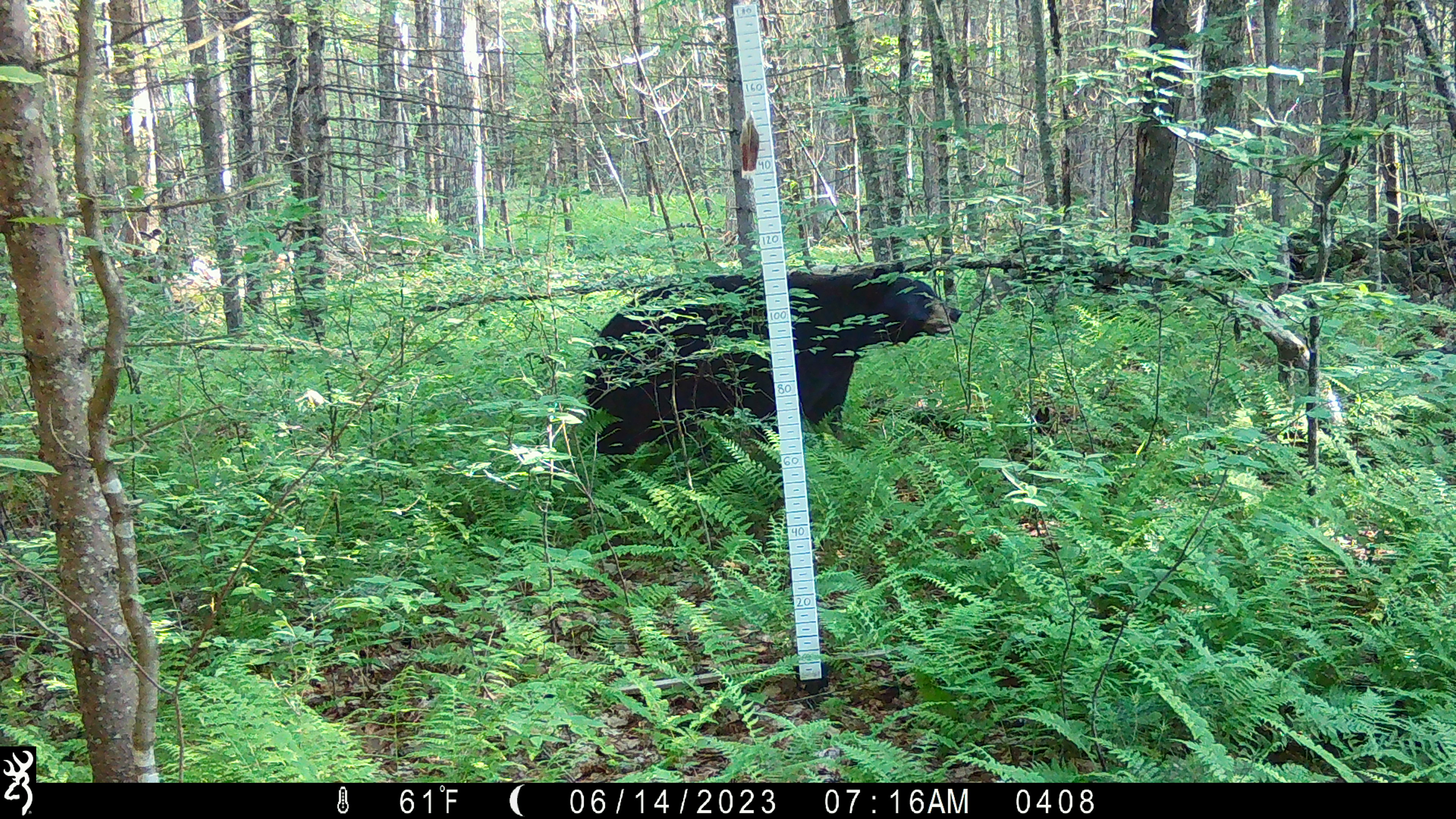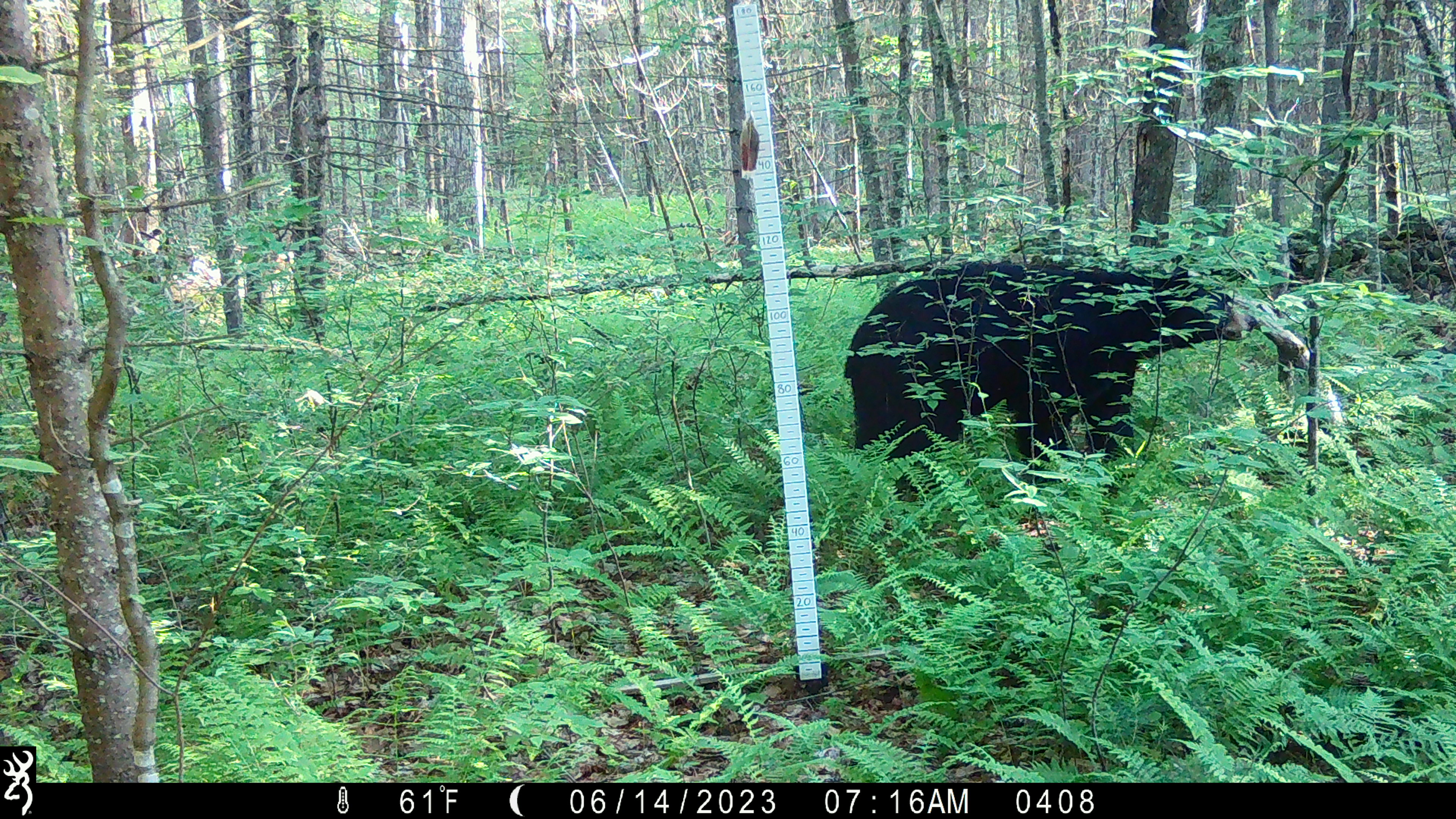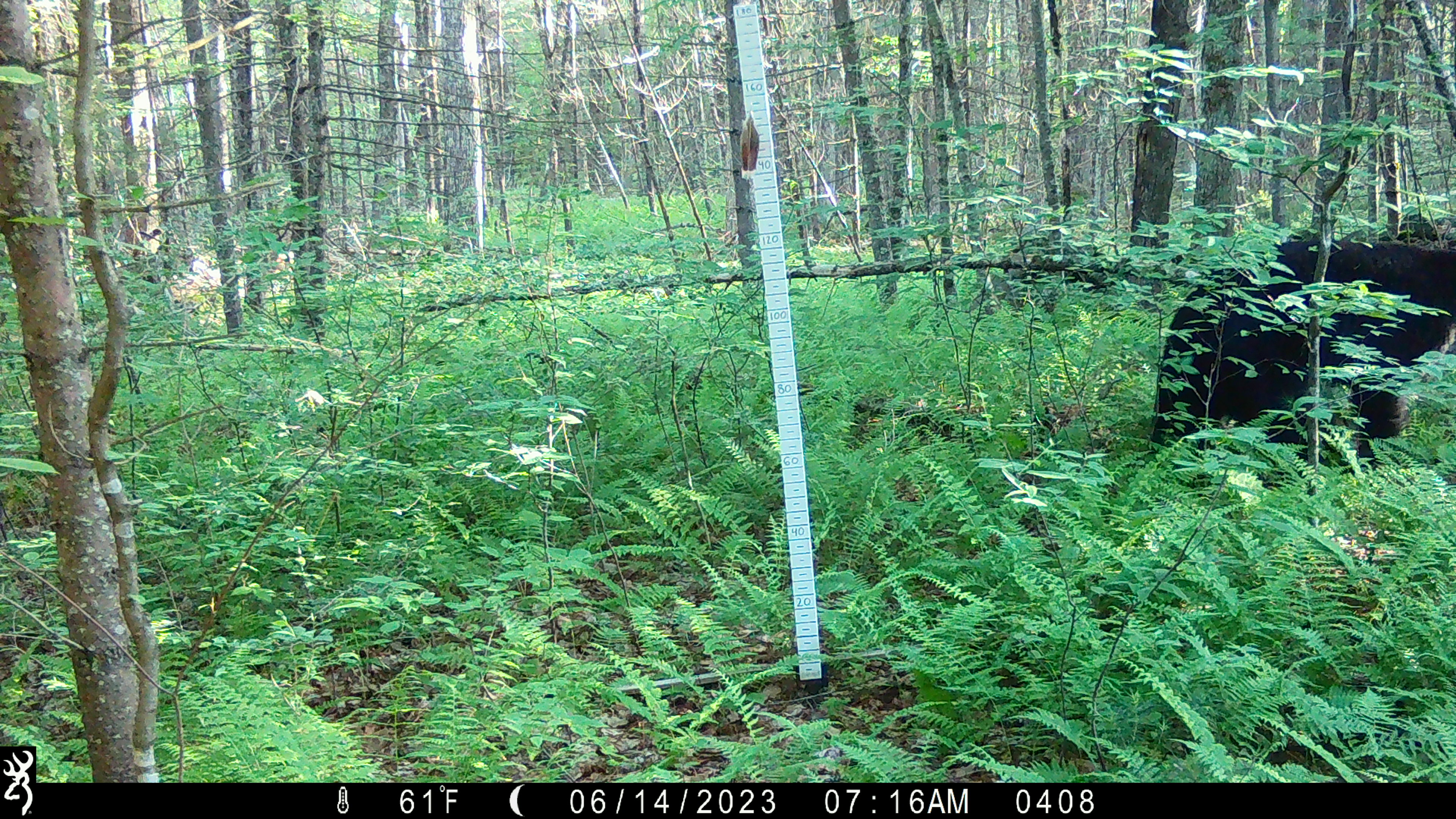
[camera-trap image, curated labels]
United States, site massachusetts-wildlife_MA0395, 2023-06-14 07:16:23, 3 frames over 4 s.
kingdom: Animalia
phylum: Chordata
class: Mammalia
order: Carnivora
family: Ursidae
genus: Ursus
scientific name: Ursus americanus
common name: black bear